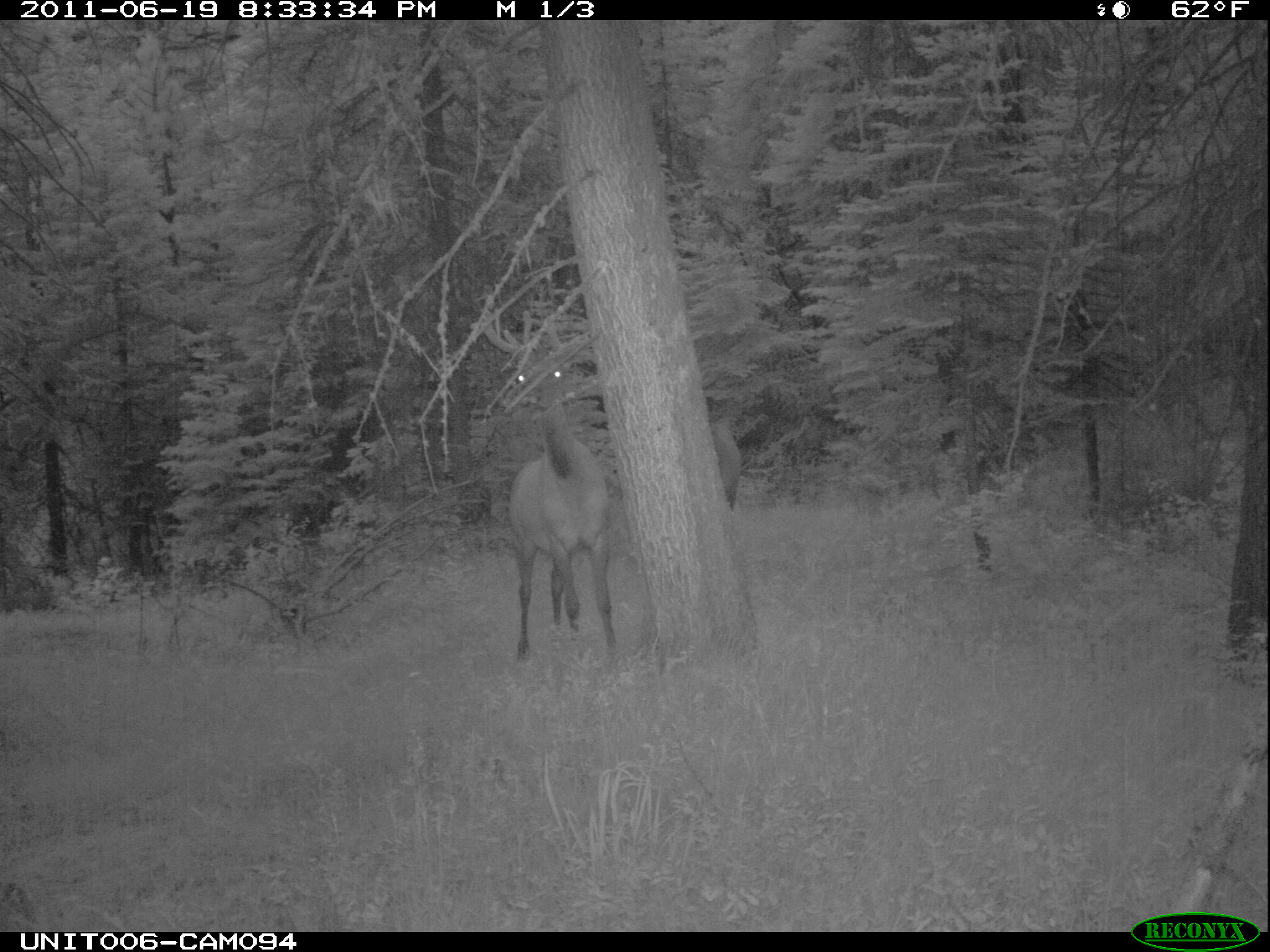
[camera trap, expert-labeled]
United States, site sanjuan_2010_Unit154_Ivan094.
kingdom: Animalia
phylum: Chordata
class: Mammalia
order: Artiodactyla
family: Cervidae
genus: Cervus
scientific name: Cervus elaphus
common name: red deer